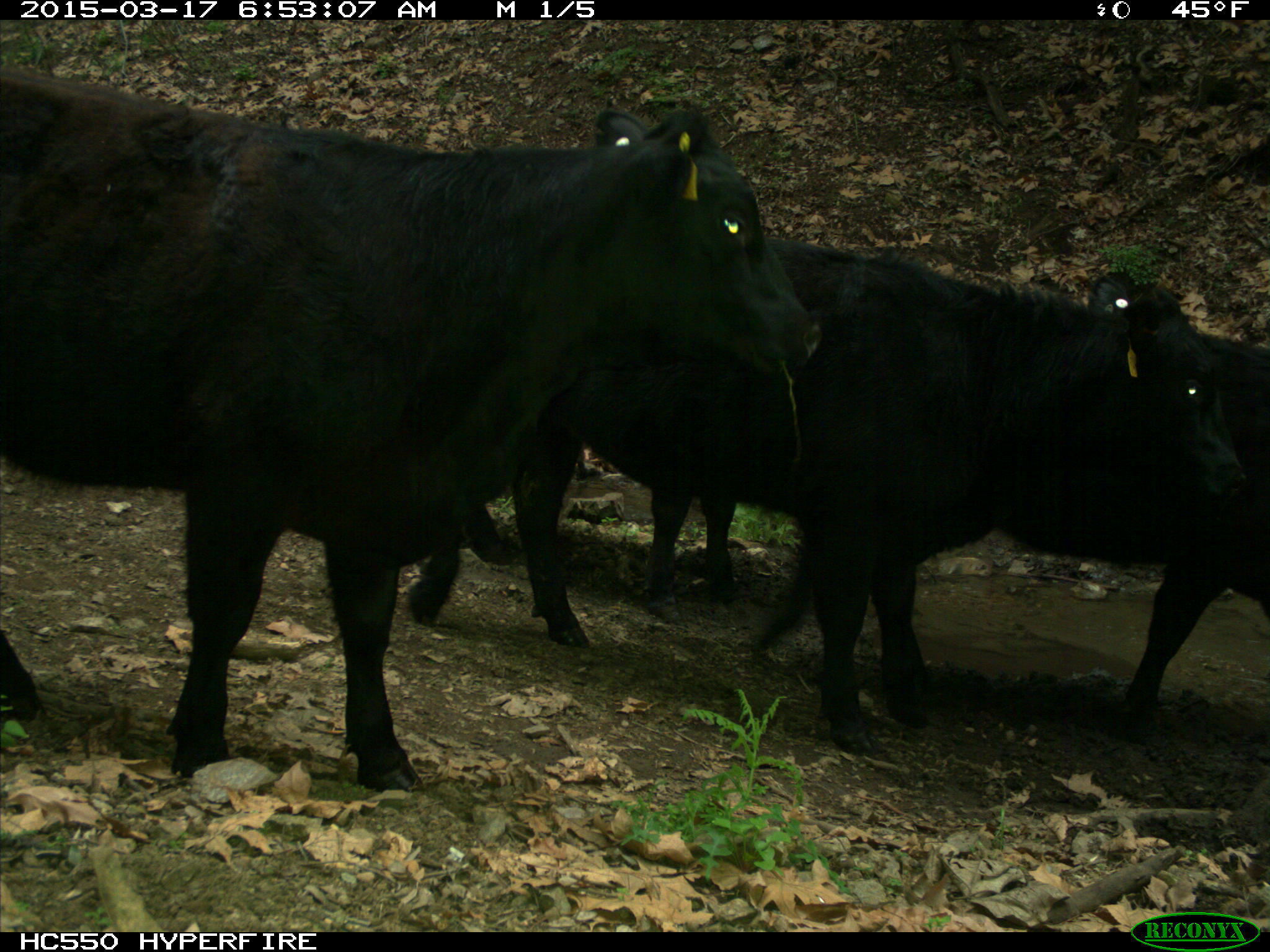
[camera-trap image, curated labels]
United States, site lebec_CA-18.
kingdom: Animalia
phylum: Chordata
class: Mammalia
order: Artiodactyla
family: Bovidae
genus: Bos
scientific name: Bos taurus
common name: domestic cow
Bos taurus (domestic cow).